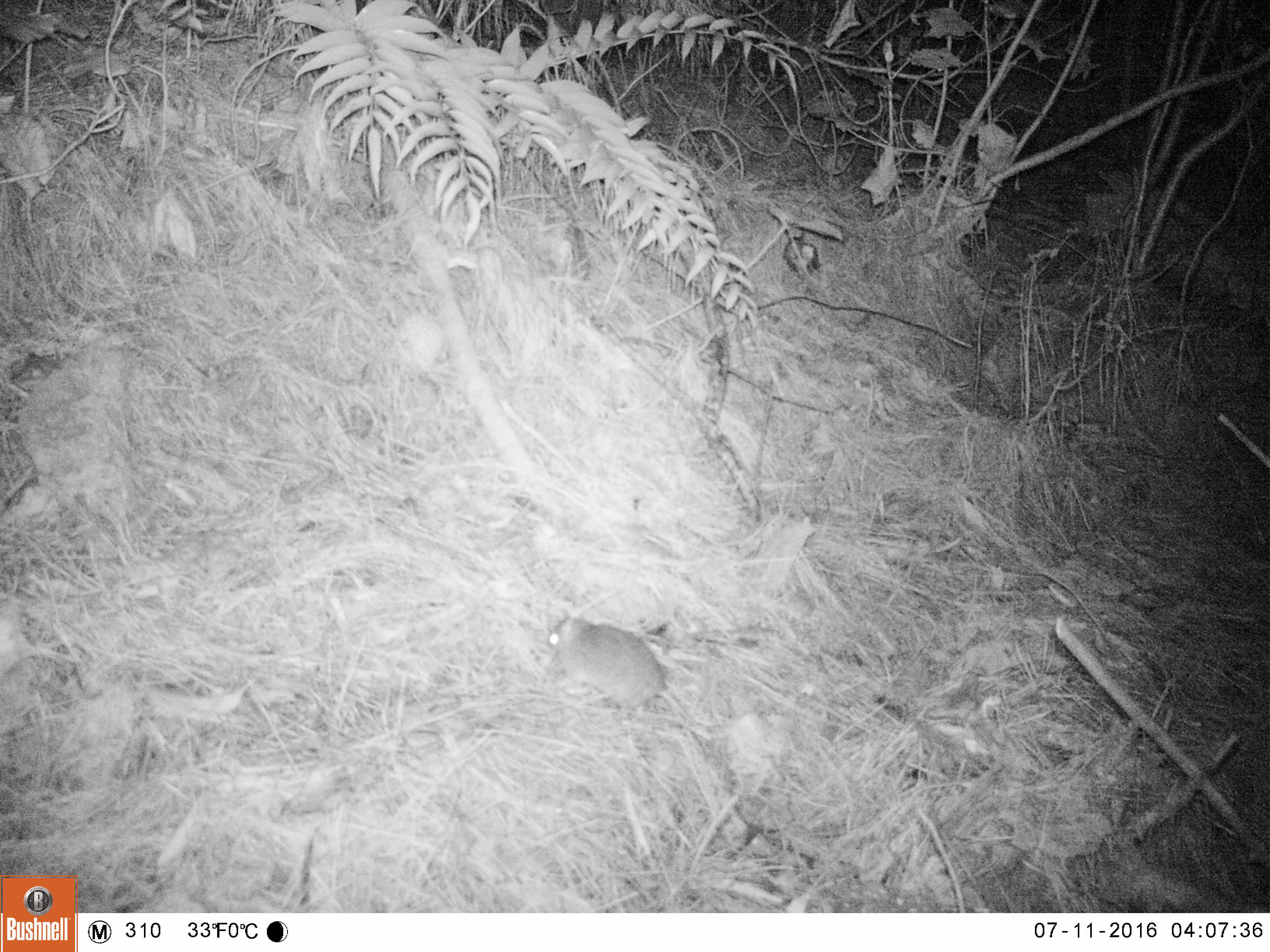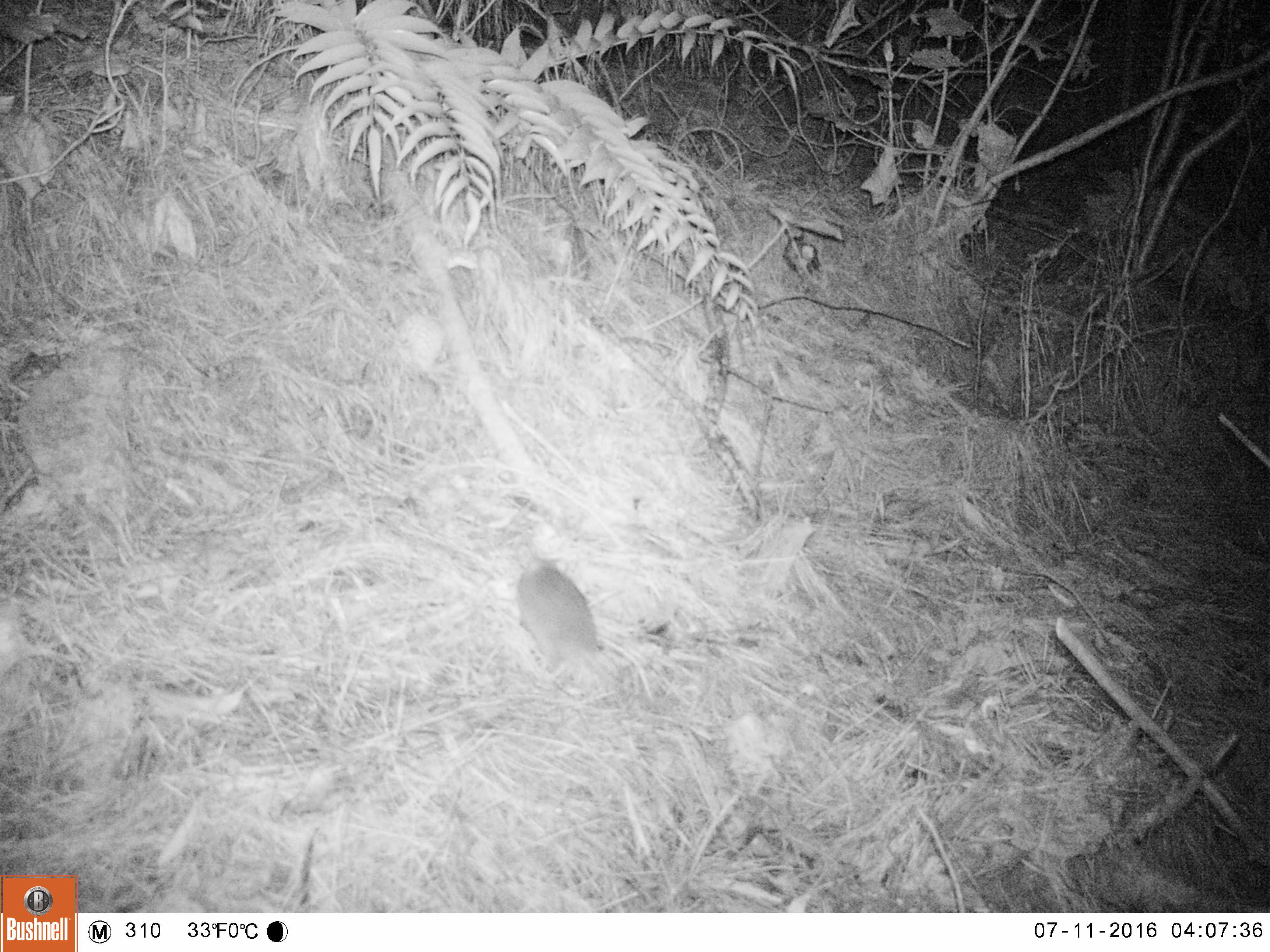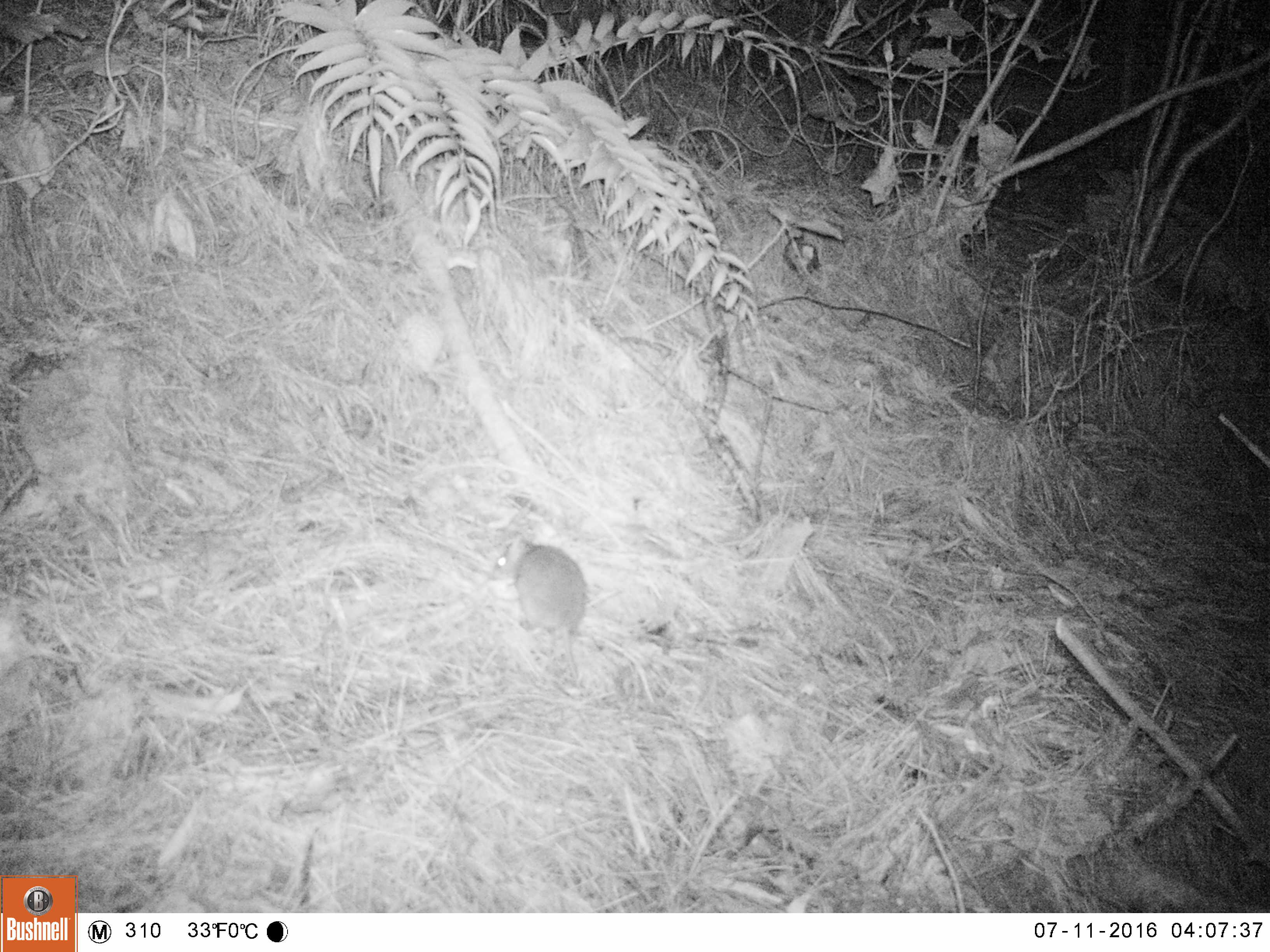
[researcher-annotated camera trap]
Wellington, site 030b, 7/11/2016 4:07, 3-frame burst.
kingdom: Animalia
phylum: Chordata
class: Mammalia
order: Rodentia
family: Muridae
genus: Rattus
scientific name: Rattus rattus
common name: ship rat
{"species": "ship rat (Rattus rattus)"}